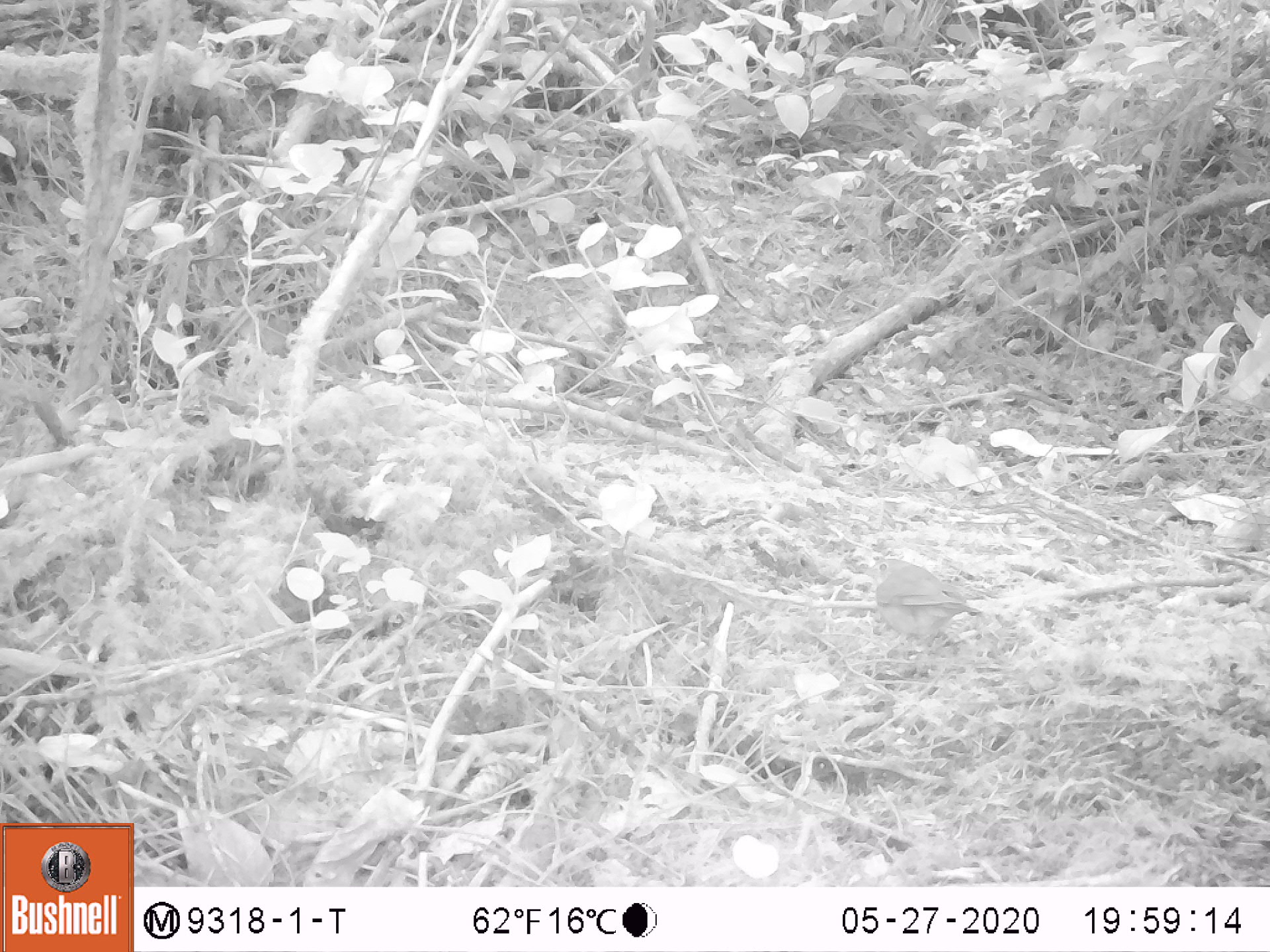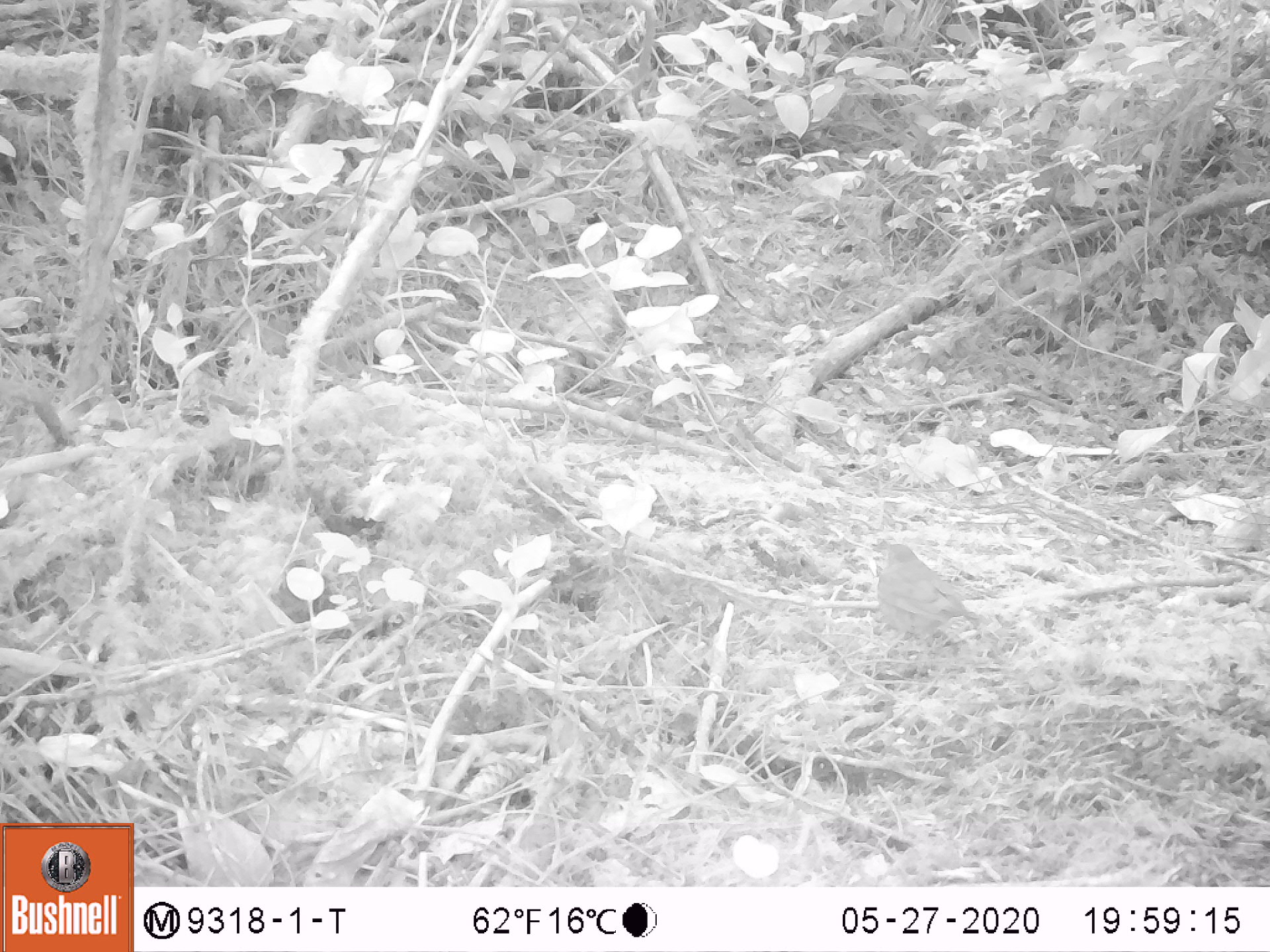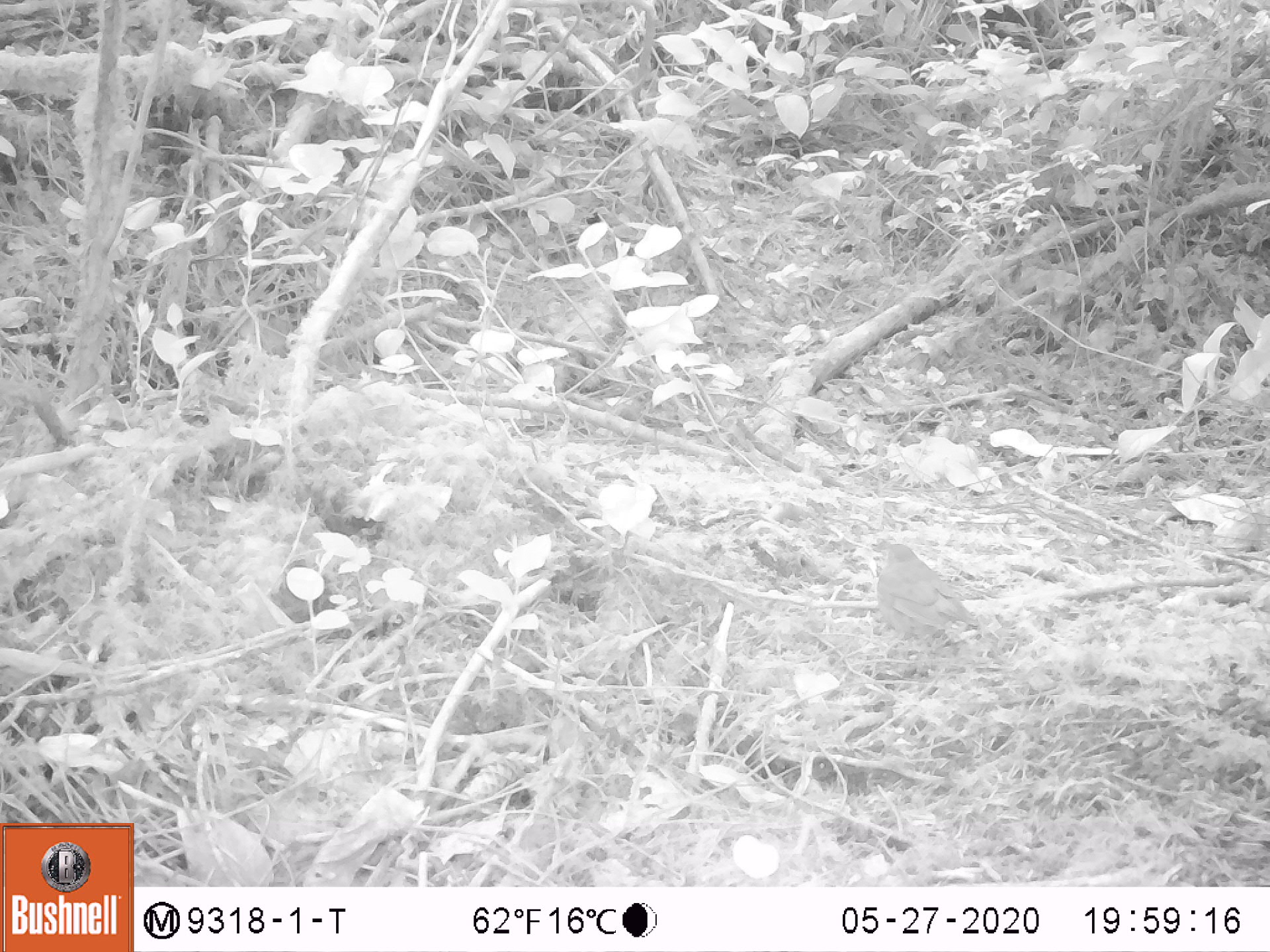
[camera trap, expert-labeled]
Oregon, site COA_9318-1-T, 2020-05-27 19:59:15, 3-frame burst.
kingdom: Animalia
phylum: Chordata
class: Aves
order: Passeriformes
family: Turdidae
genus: Catharus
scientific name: Catharus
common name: brown thrushes and nightingale-thrushes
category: catharus species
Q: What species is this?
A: Catharus species (brown thrushes and nightingale-thrushes) (Catharus).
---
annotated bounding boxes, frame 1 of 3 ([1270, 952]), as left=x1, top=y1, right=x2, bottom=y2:
catharus species: left=858, top=550, right=988, bottom=665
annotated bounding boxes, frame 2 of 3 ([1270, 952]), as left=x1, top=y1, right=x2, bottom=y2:
catharus species: left=868, top=536, right=981, bottom=662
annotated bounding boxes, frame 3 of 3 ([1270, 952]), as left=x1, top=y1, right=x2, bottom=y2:
catharus species: left=863, top=528, right=985, bottom=665